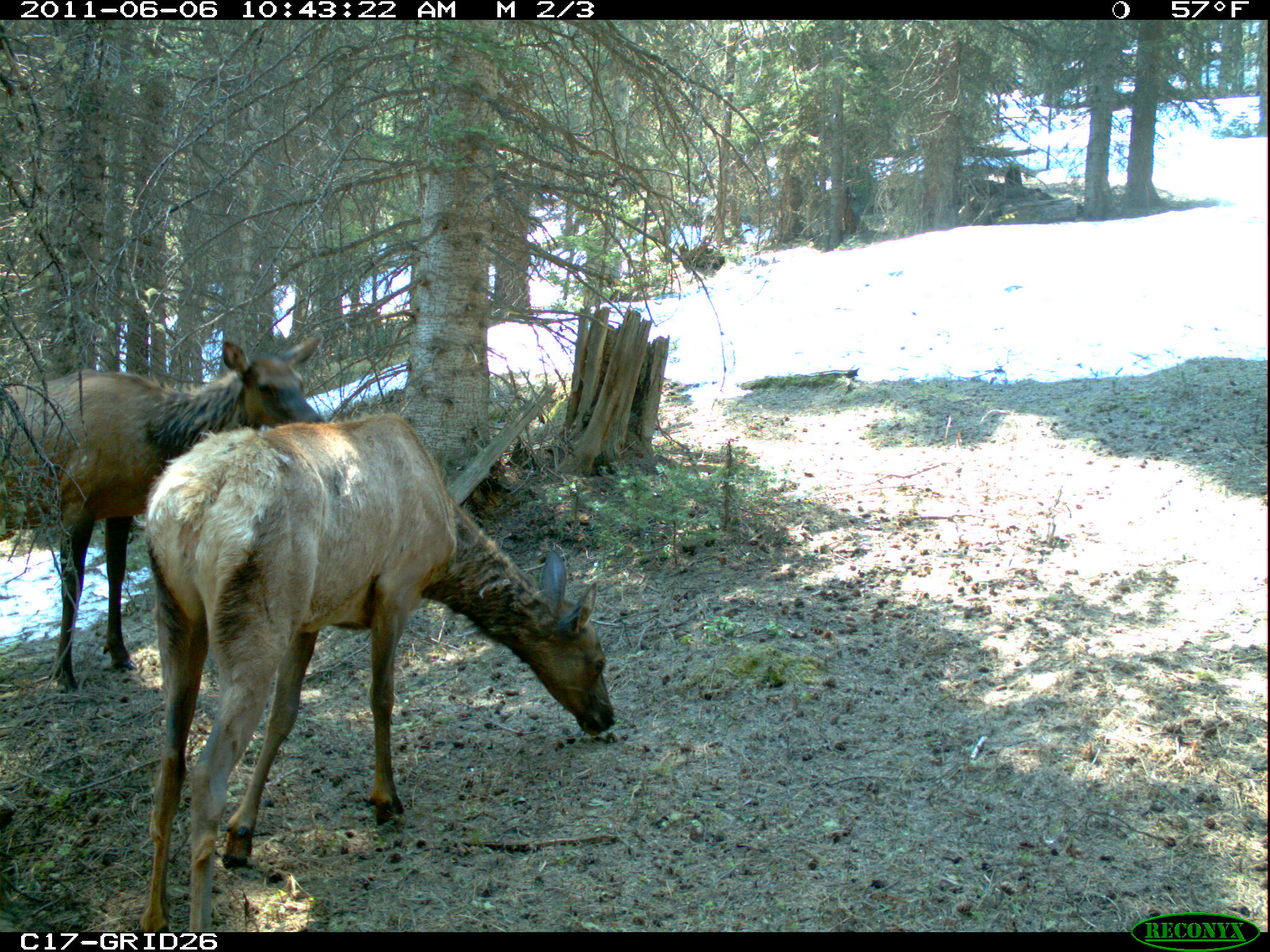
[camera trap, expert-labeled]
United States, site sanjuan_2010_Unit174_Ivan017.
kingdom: Animalia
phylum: Chordata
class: Mammalia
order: Artiodactyla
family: Cervidae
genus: Cervus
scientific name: Cervus elaphus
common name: red deer